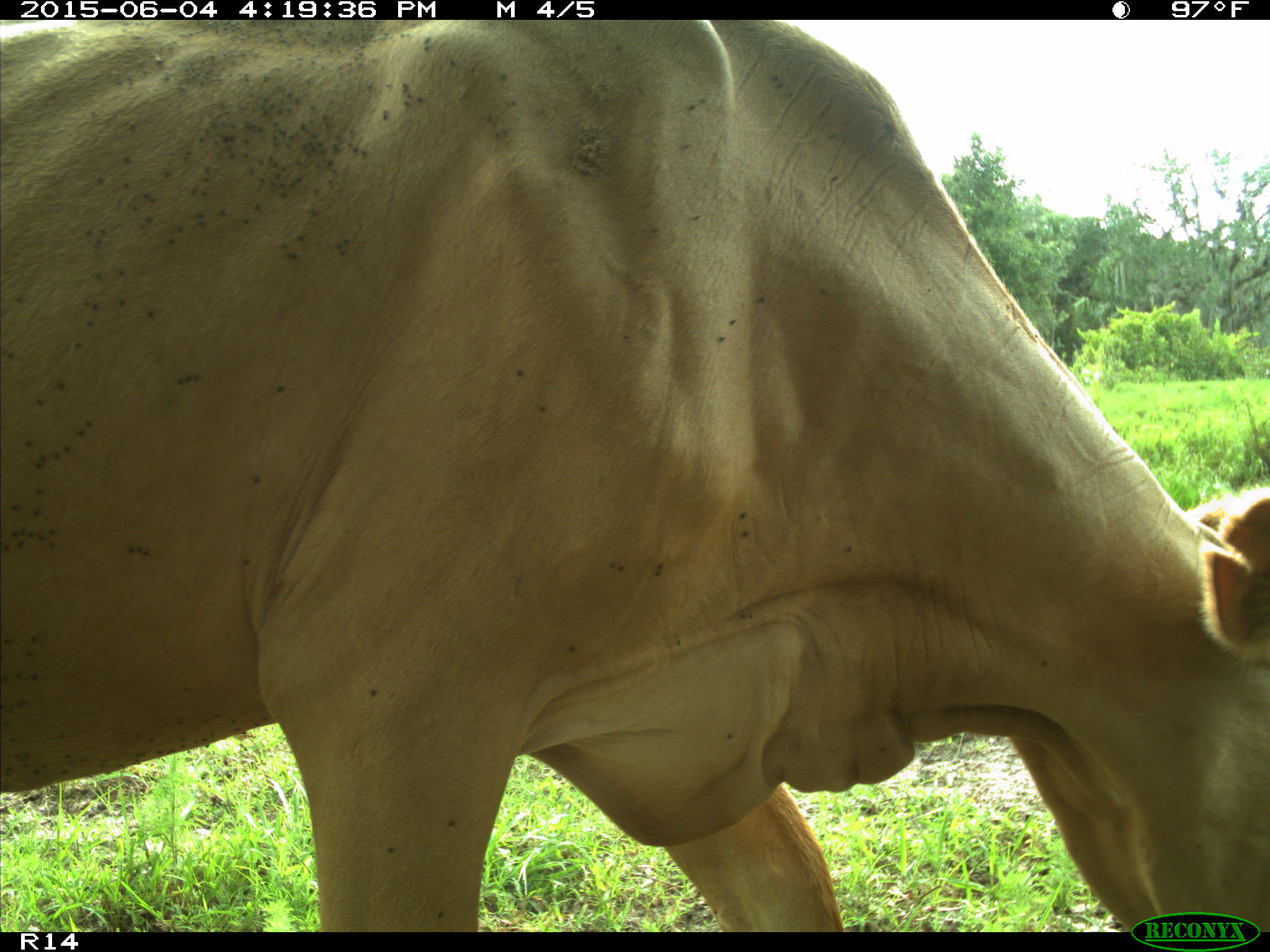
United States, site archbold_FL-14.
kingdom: Animalia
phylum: Chordata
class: Mammalia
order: Artiodactyla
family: Bovidae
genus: Bos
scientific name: Bos taurus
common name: domestic cow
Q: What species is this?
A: Bos taurus (domestic cow).